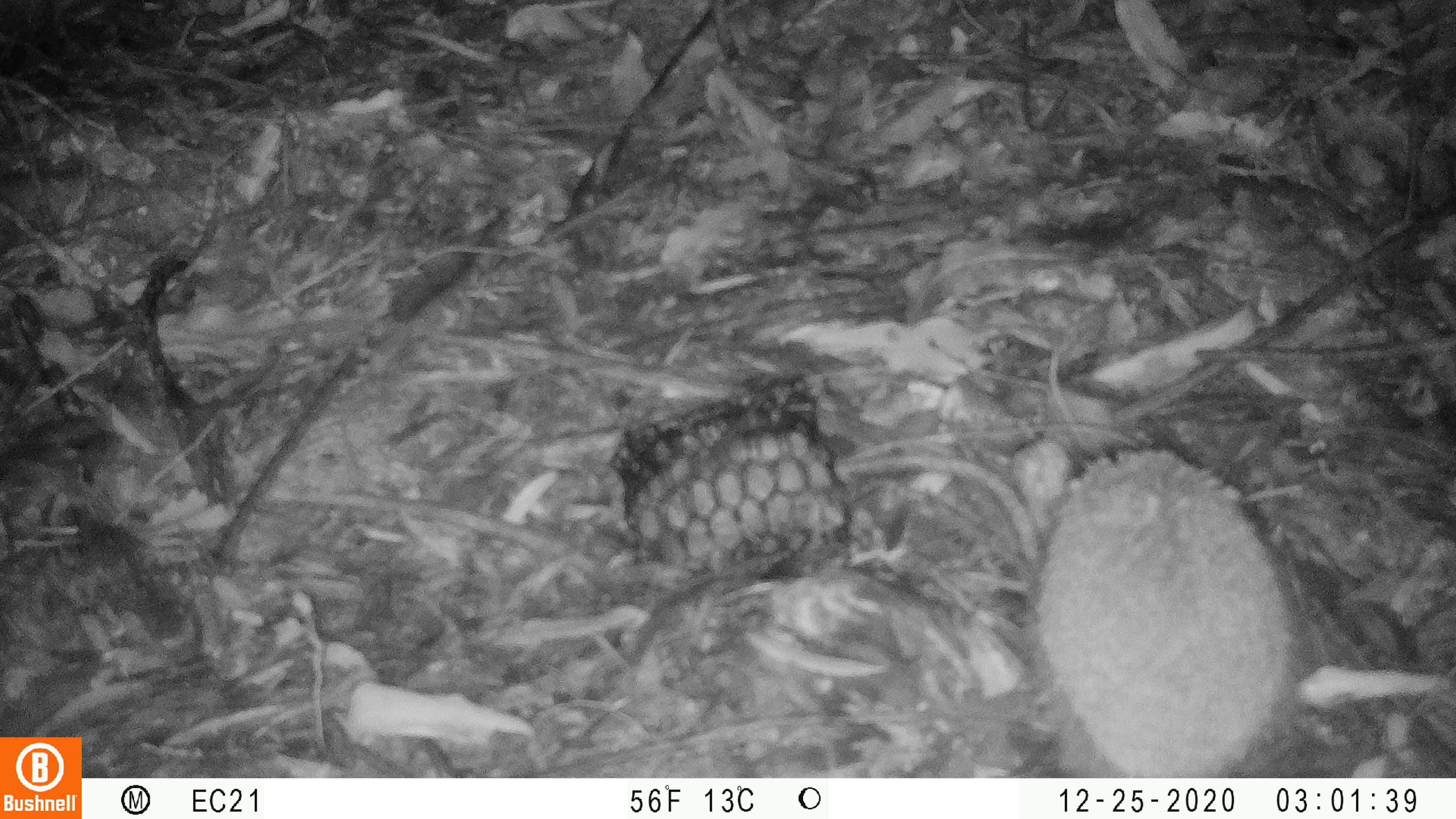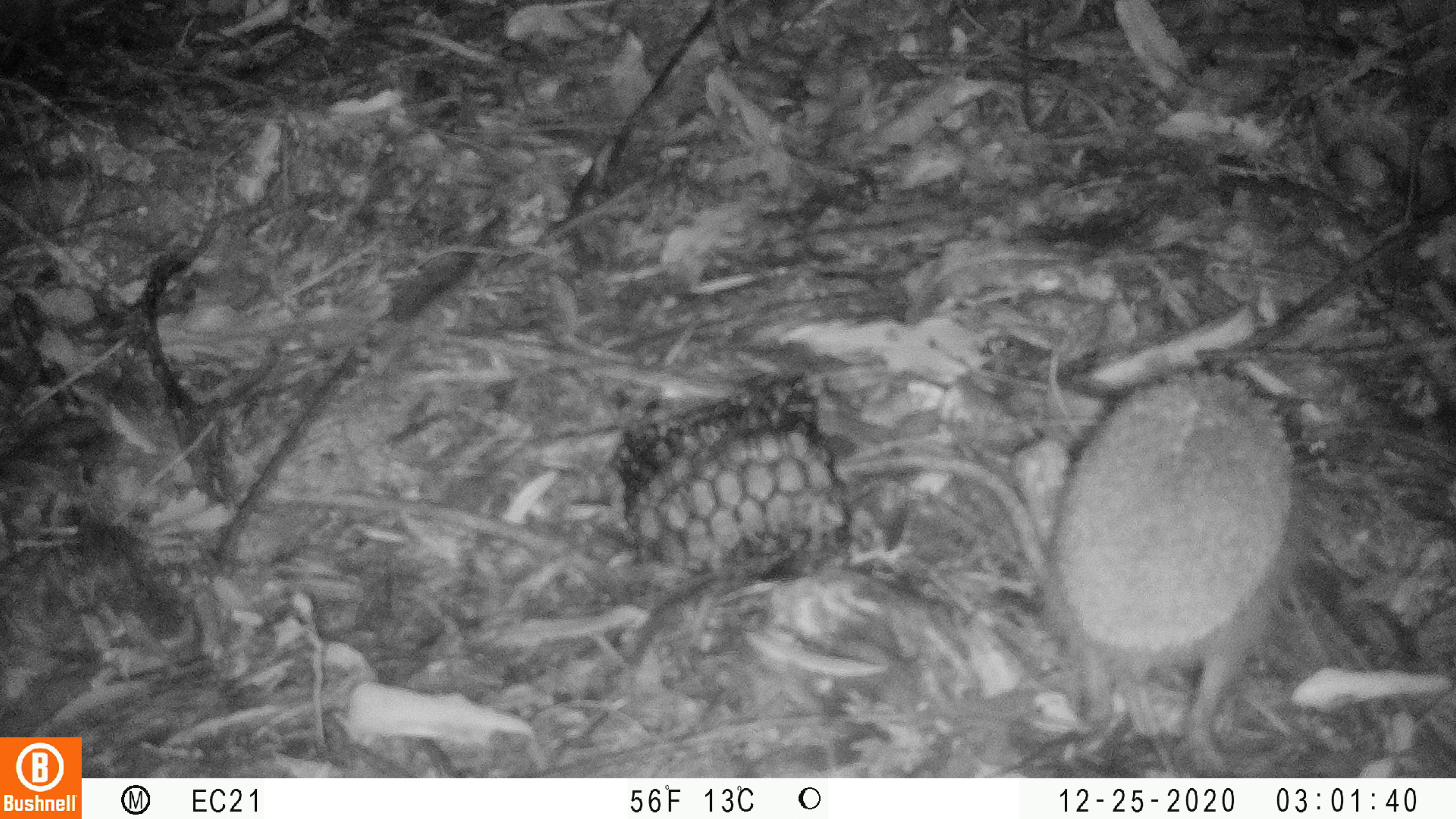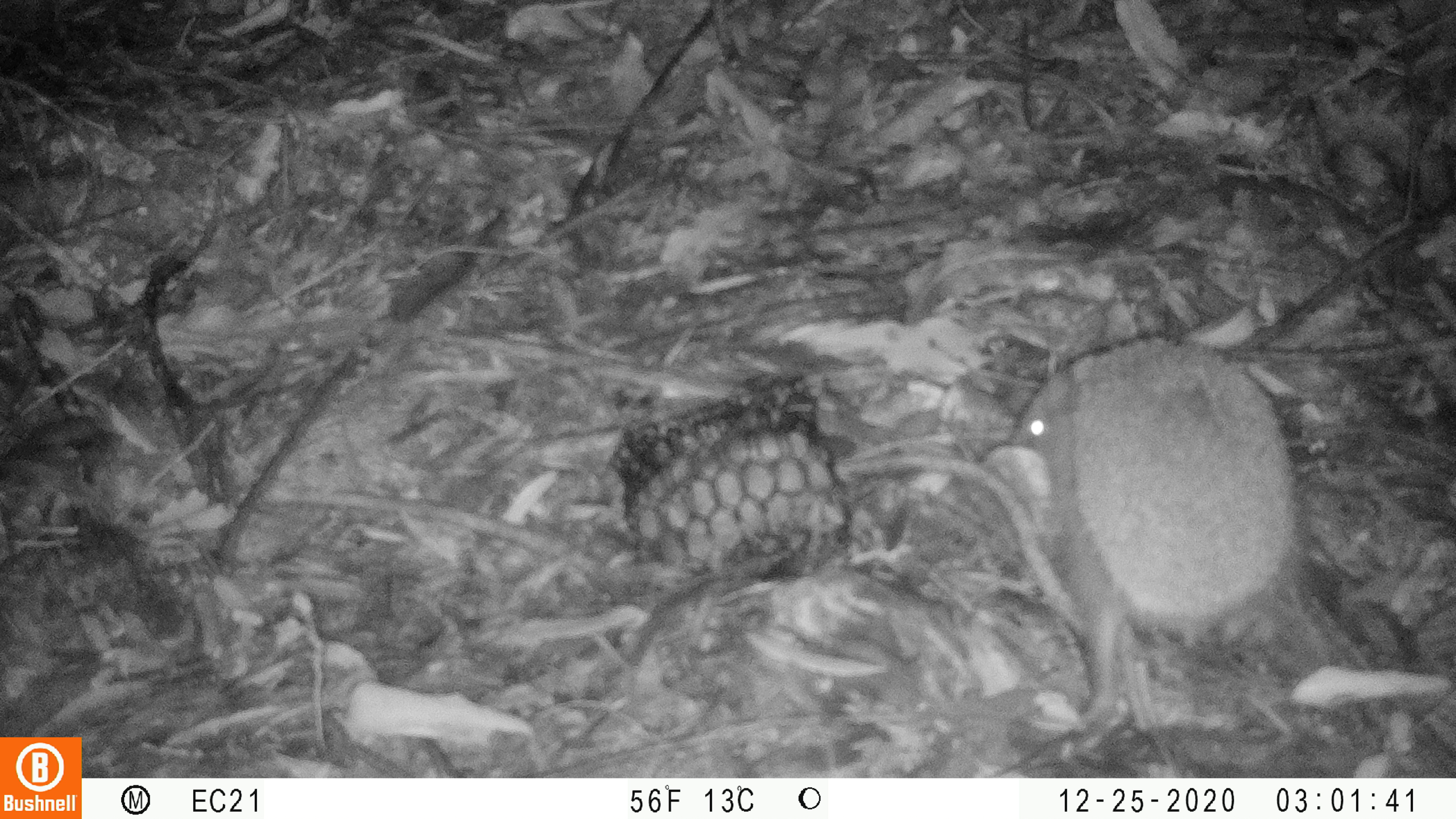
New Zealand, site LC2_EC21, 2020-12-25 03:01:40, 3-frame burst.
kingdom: Animalia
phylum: Chordata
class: Mammalia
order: Eulipotyphla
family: Erinaceidae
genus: Erinaceus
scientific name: Erinaceus europaeus europaeus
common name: european hedgehog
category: hedgehog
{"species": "hedgehog (european hedgehog) (Erinaceus europaeus europaeus)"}